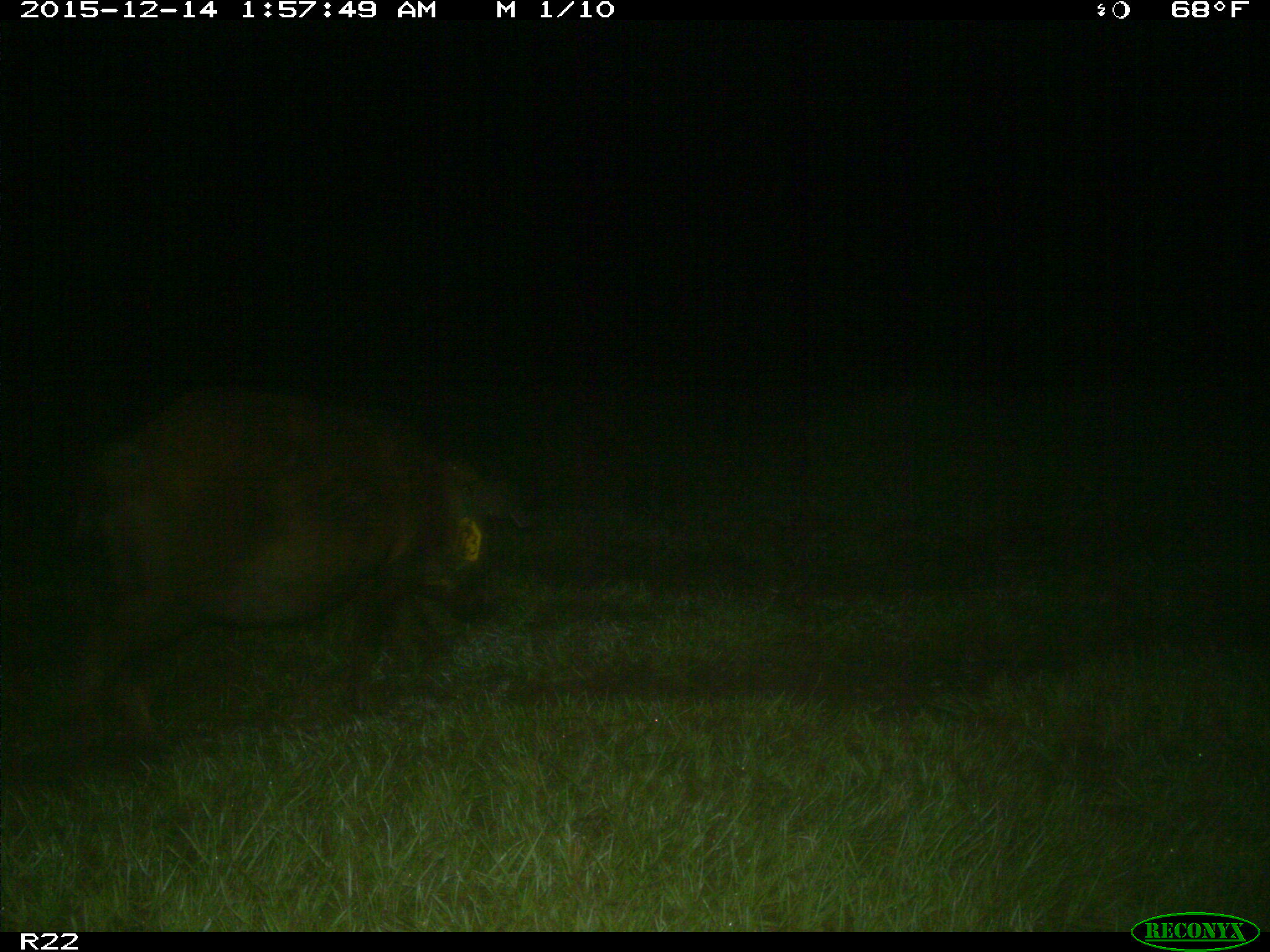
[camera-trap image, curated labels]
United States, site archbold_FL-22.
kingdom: Animalia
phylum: Chordata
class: Mammalia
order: Artiodactyla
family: Suidae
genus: Sus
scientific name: Sus scrofa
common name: wild boar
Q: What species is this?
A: Sus scrofa (wild boar).